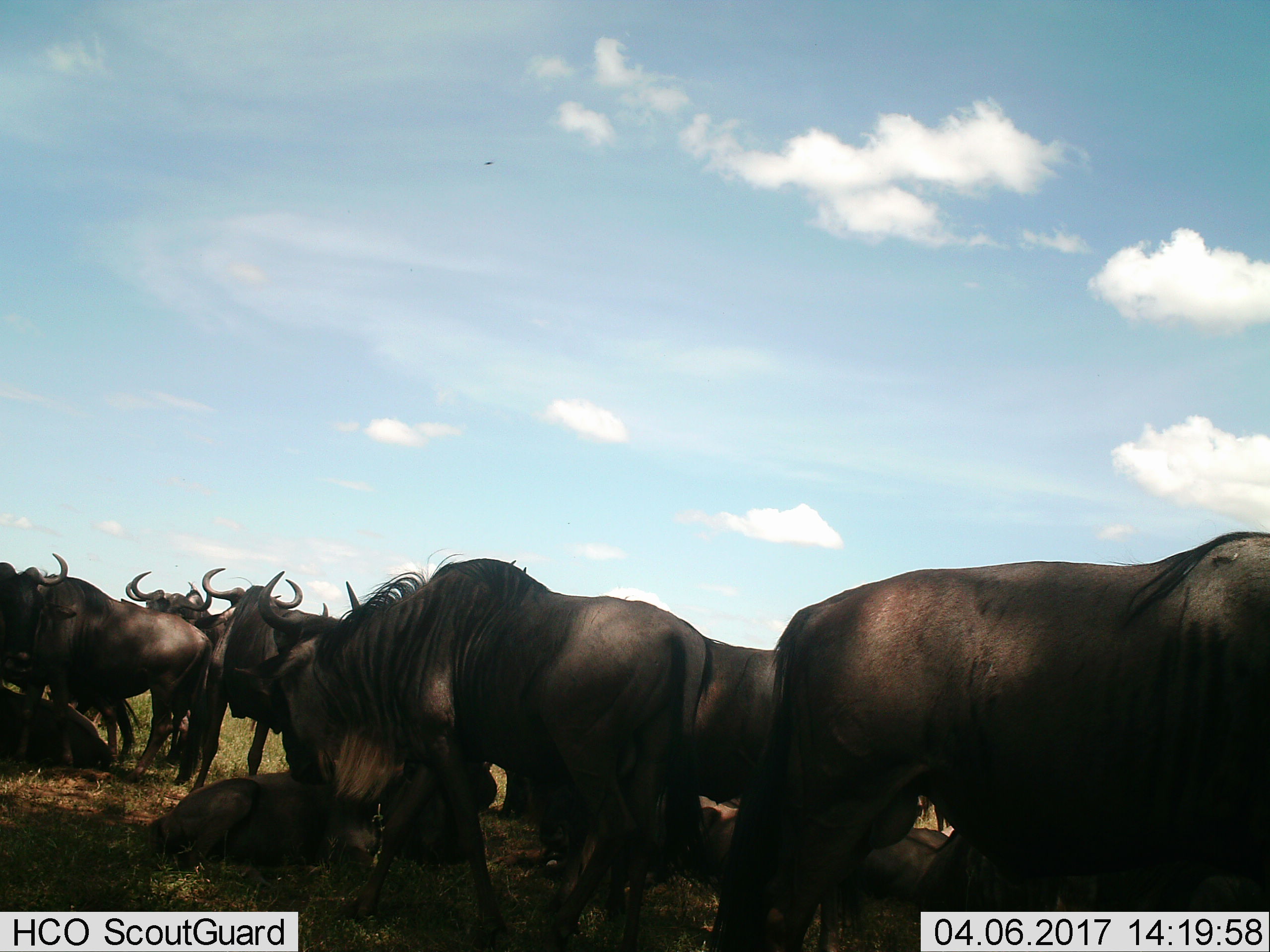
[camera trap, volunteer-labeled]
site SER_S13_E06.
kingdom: Animalia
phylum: Chordata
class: Mammalia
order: Artiodactyla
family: Bovidae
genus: Connochaetes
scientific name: Connochaetes taurinus taurinus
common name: blue wildebeest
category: wildebeestblue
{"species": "wildebeestblue (blue wildebeest) (Connochaetes taurinus taurinus)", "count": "11-50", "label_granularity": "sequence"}